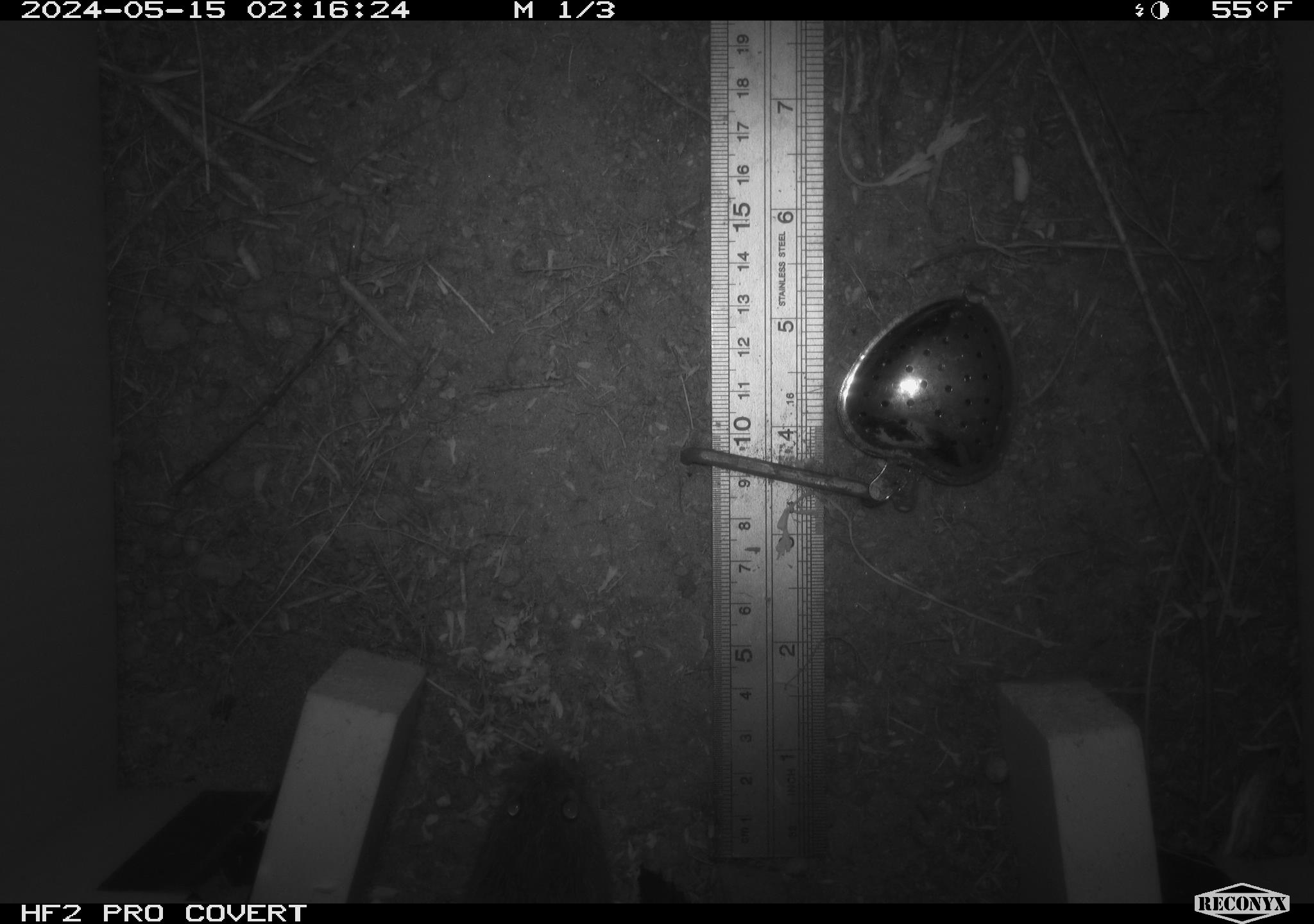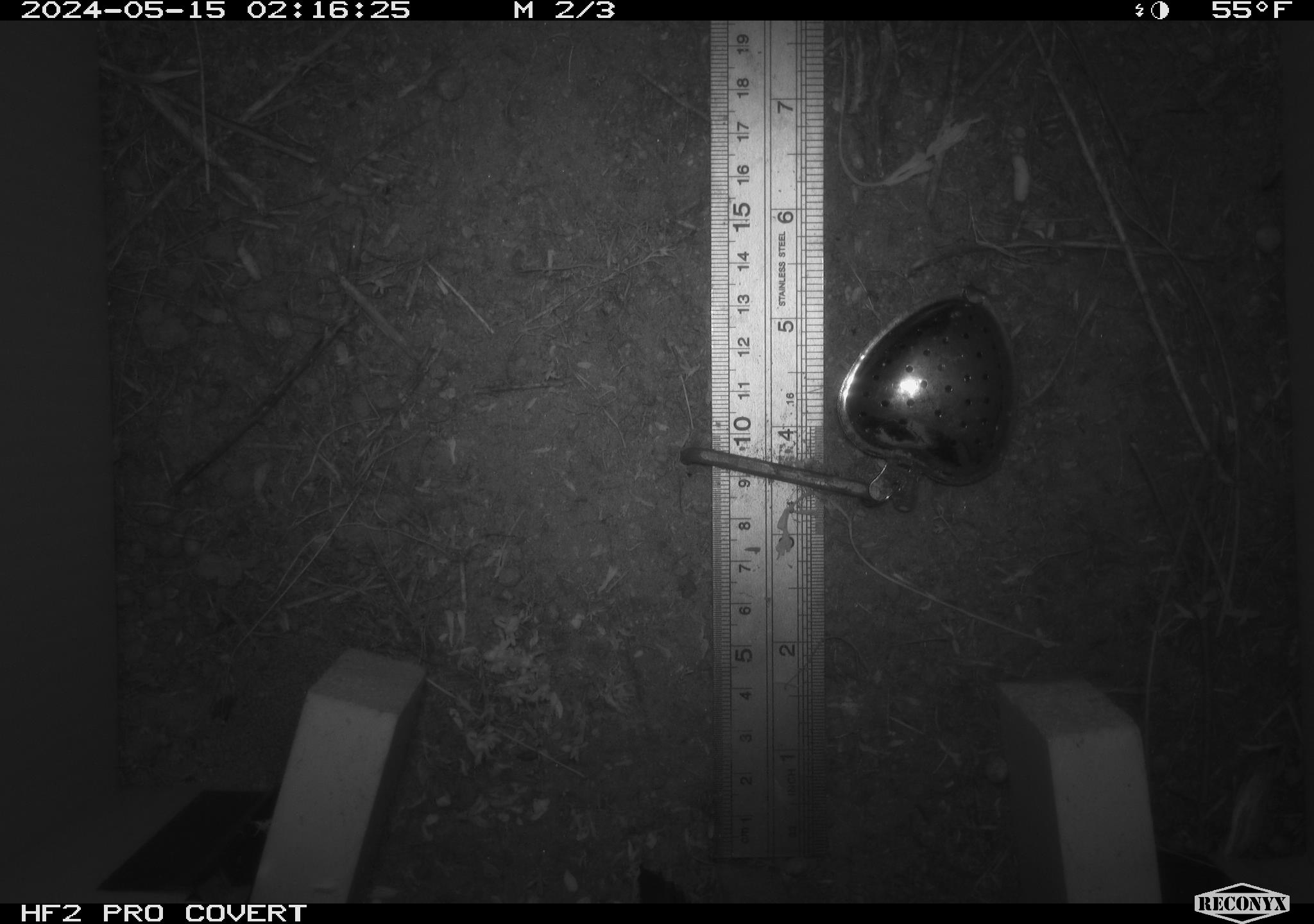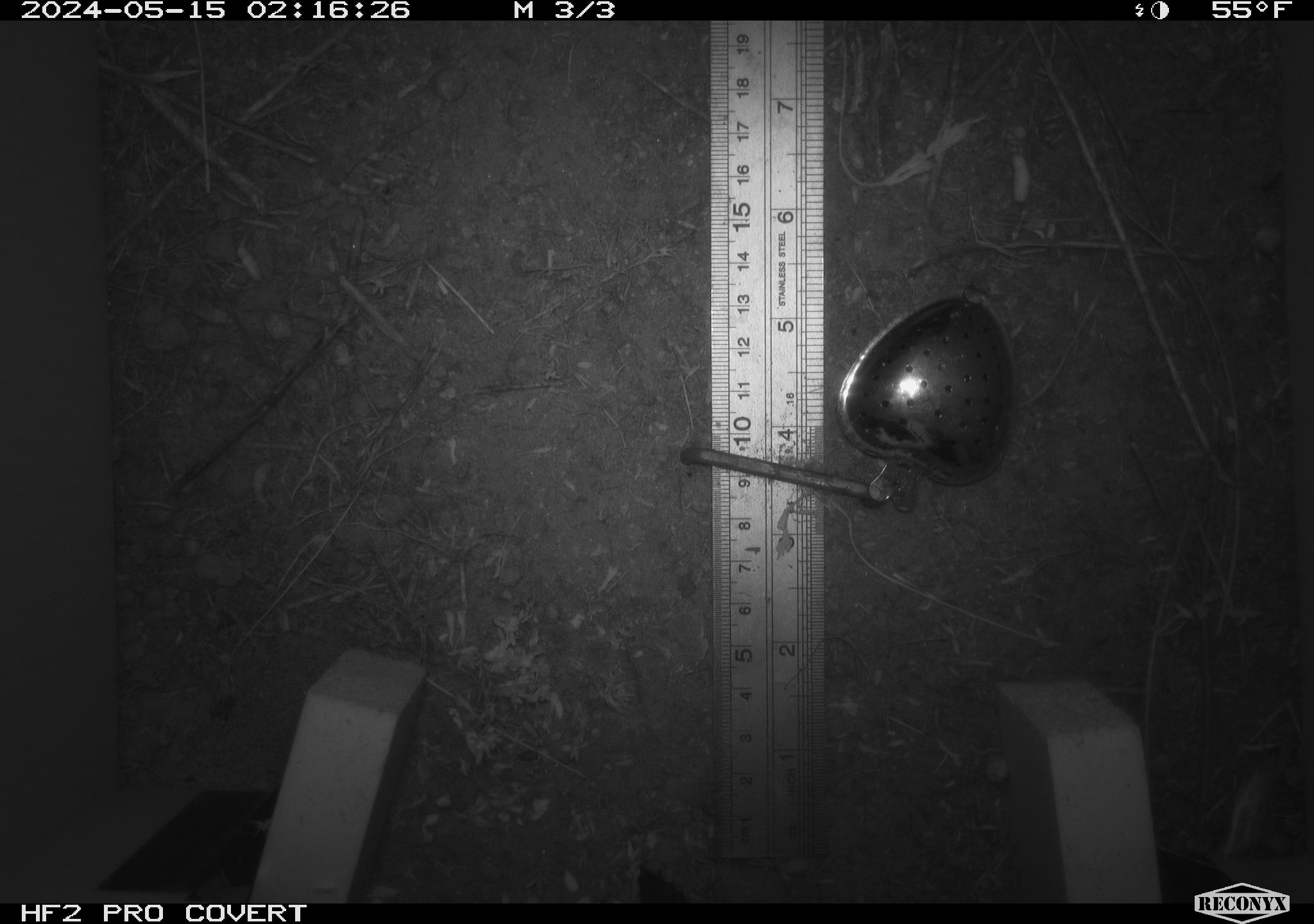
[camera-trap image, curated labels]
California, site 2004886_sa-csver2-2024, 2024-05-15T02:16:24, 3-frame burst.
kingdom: Animalia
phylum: Chordata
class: Mammalia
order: Rodentia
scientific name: Rodentia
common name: rodent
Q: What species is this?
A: Rodent (Rodentia).